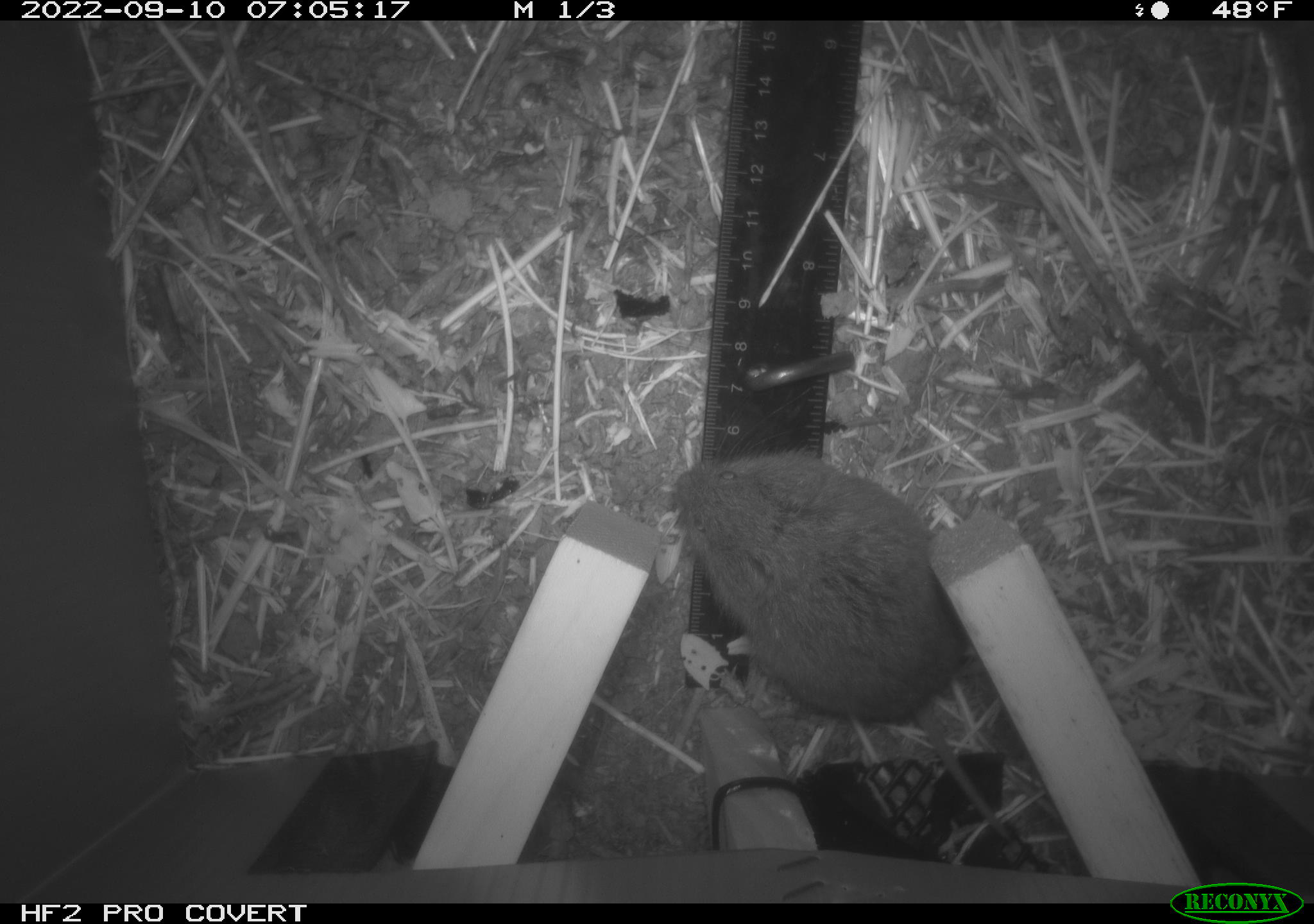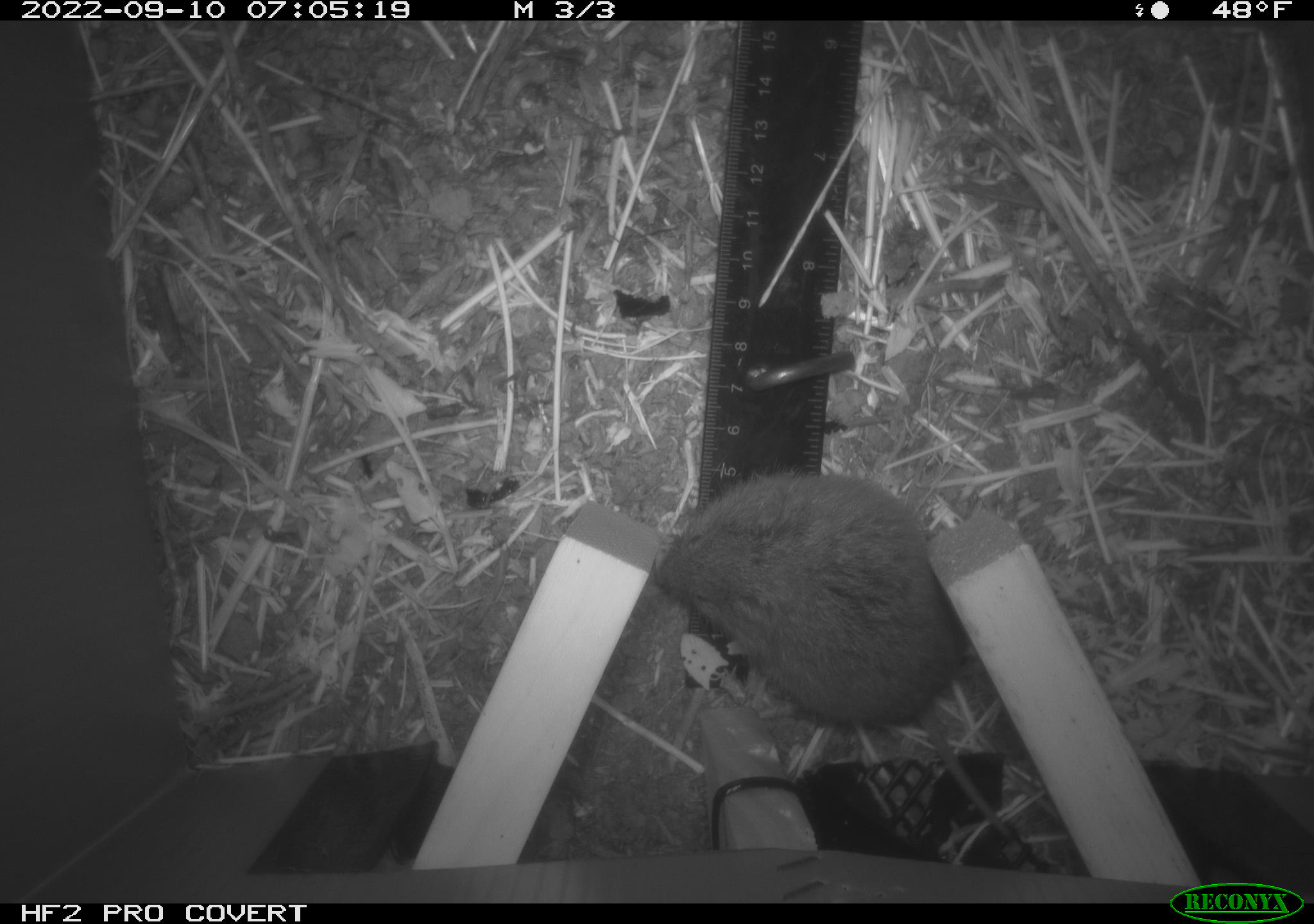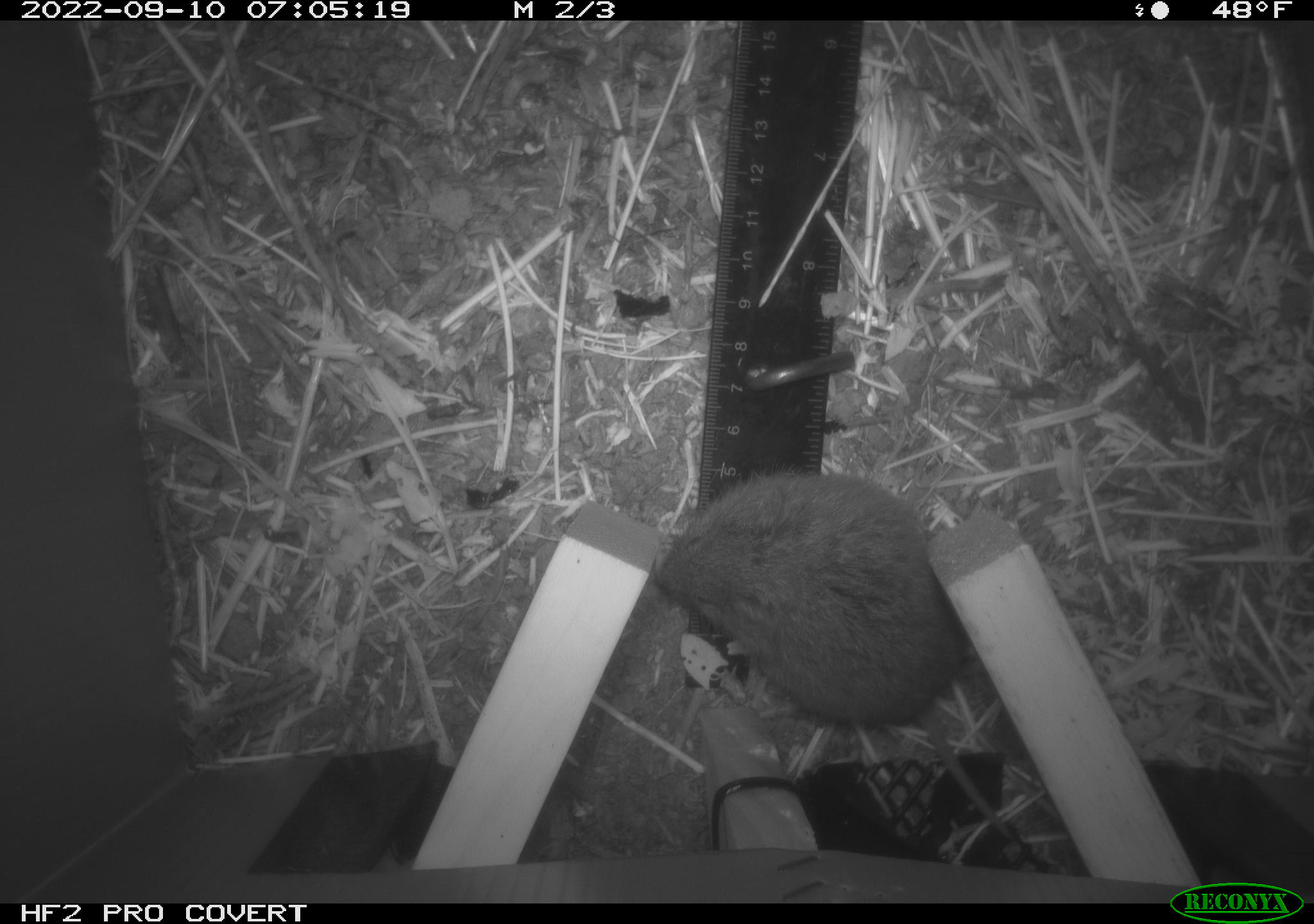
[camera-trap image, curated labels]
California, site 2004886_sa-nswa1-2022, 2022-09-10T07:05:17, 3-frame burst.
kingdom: Animalia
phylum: Chordata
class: Mammalia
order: Rodentia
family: Cricetidae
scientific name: Cricetidae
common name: hamsters, voles, lemmings, and allies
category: cricetidae family